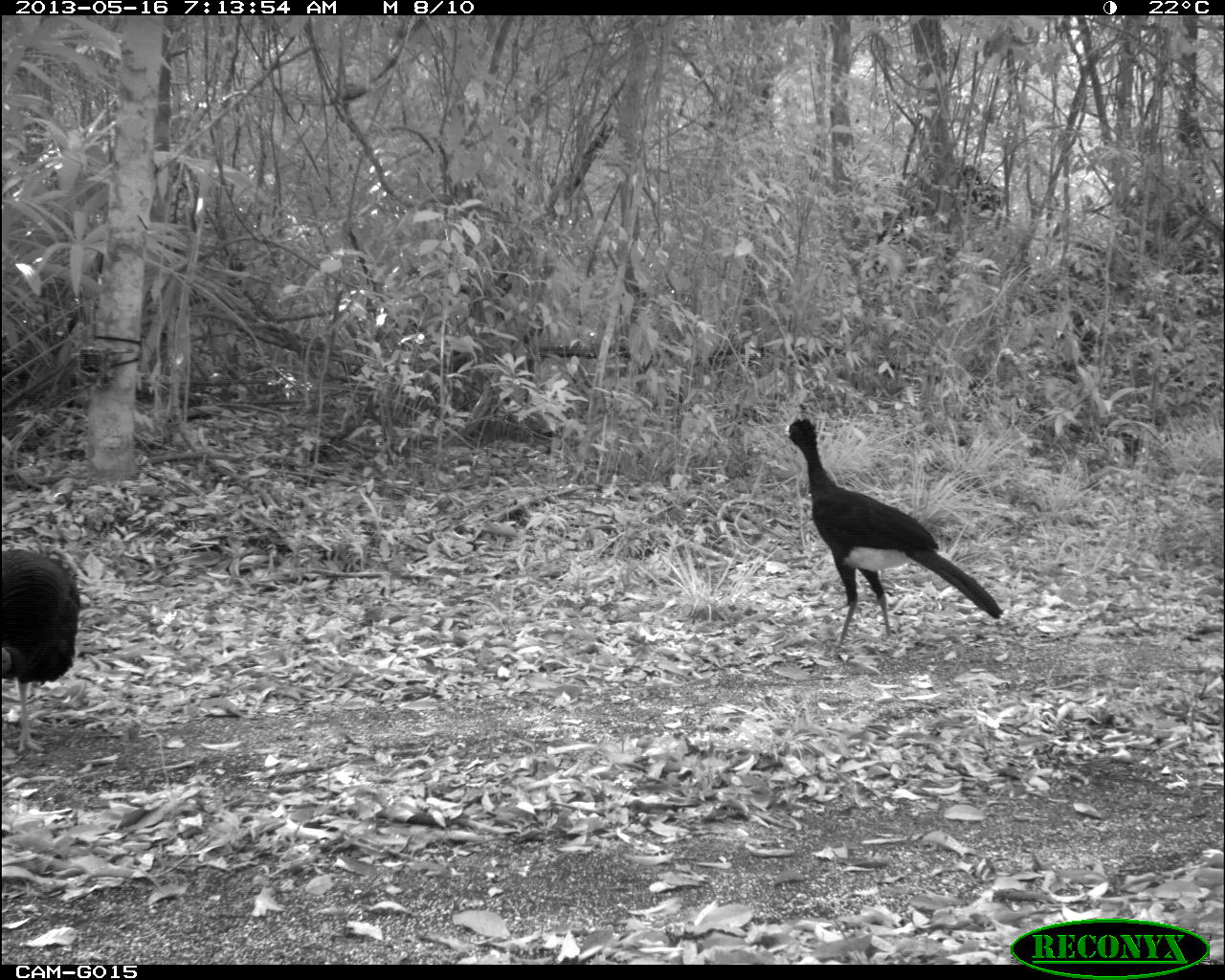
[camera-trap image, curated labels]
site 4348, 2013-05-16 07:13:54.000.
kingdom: Animalia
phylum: Chordata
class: Aves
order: Galliformes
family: Cracidae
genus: Crax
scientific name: Crax rubra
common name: great curassow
Crax rubra (great curassow), count 1, sex male.